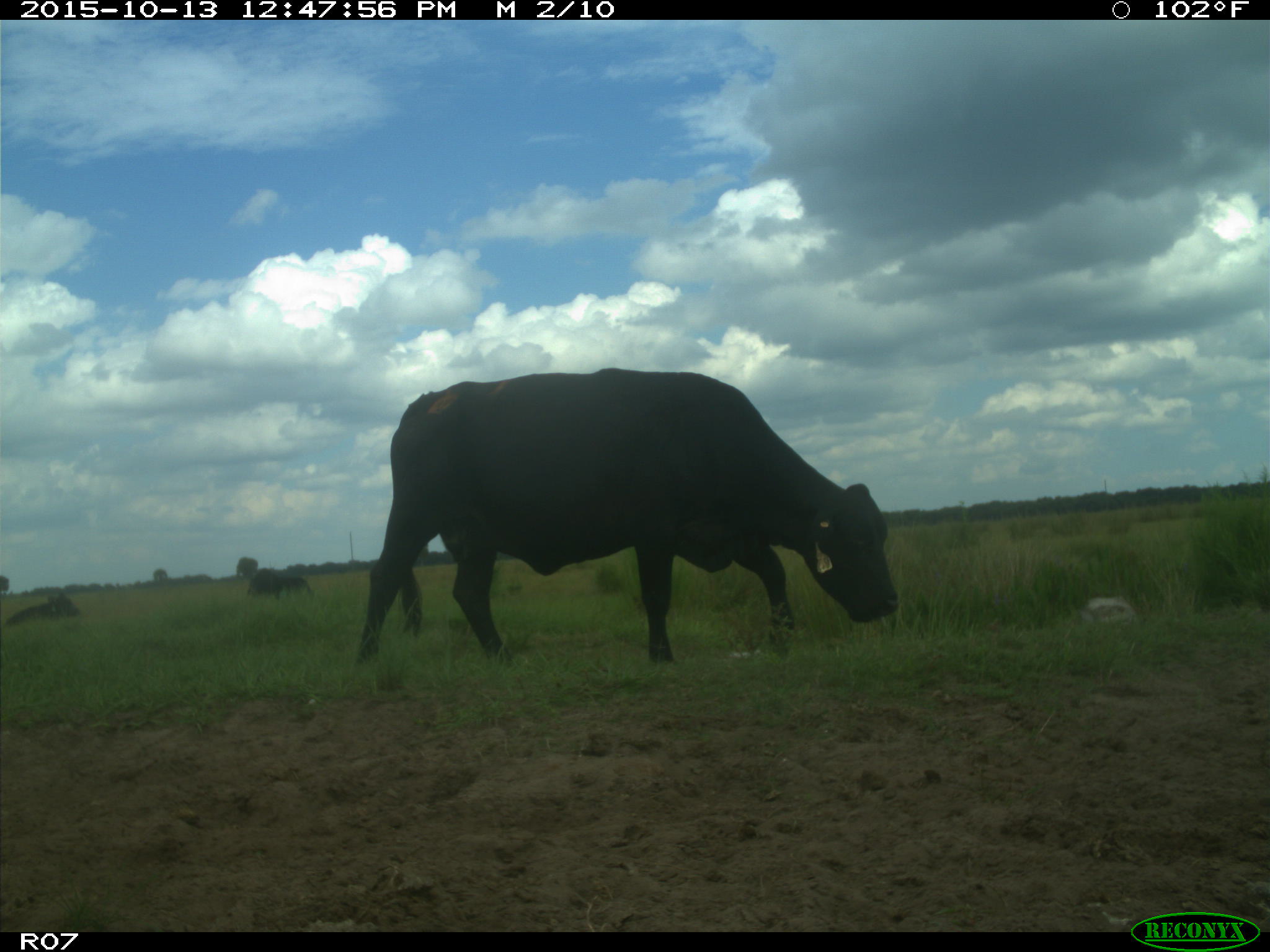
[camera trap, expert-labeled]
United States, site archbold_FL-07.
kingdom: Animalia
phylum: Chordata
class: Mammalia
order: Artiodactyla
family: Bovidae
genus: Bos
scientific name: Bos taurus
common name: domestic cow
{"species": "Bos taurus (domestic cow)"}